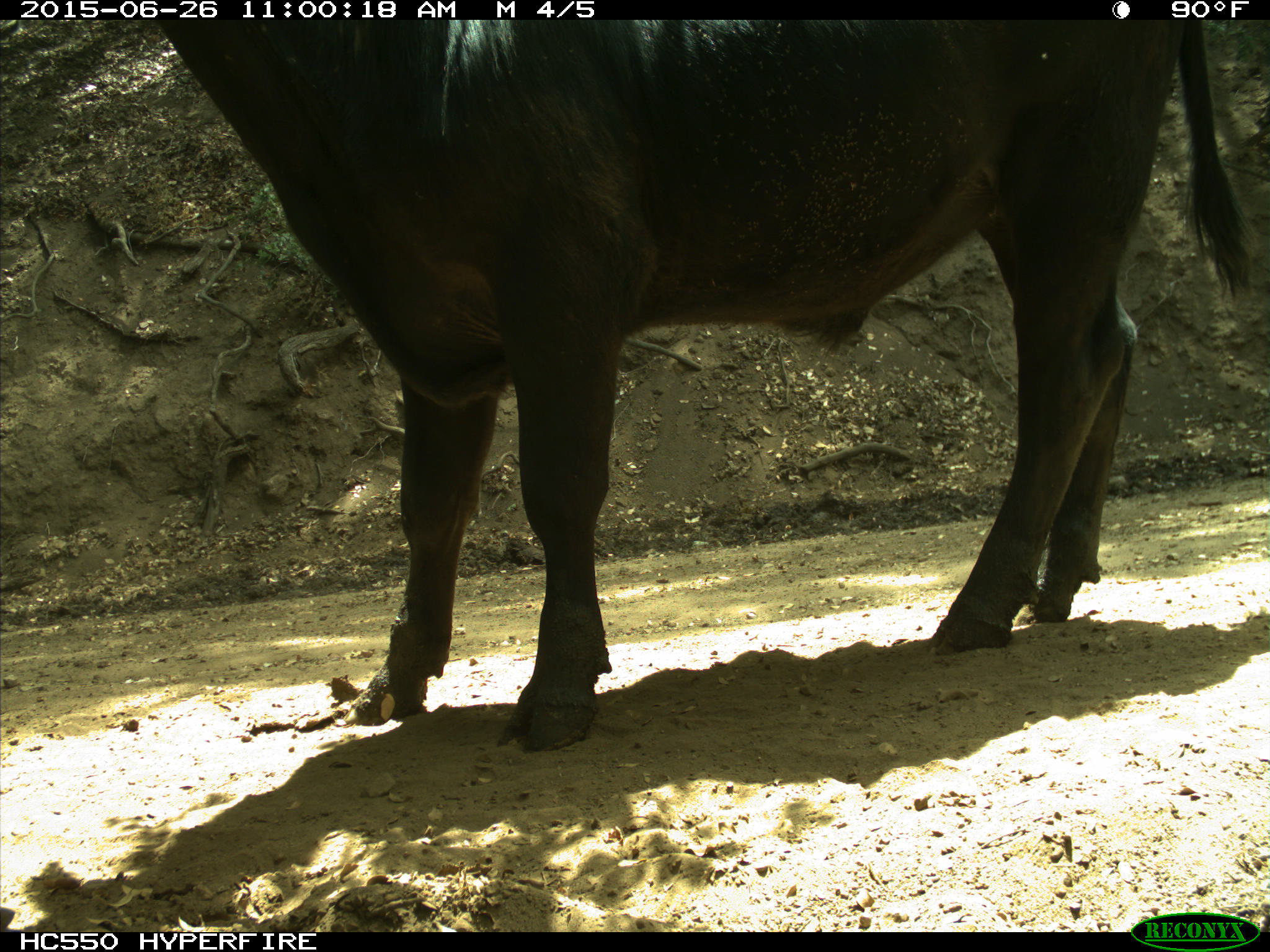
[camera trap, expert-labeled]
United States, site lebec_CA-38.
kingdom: Animalia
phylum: Chordata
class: Mammalia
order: Artiodactyla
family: Bovidae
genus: Bos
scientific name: Bos taurus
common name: domestic cow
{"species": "Bos taurus (domestic cow)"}